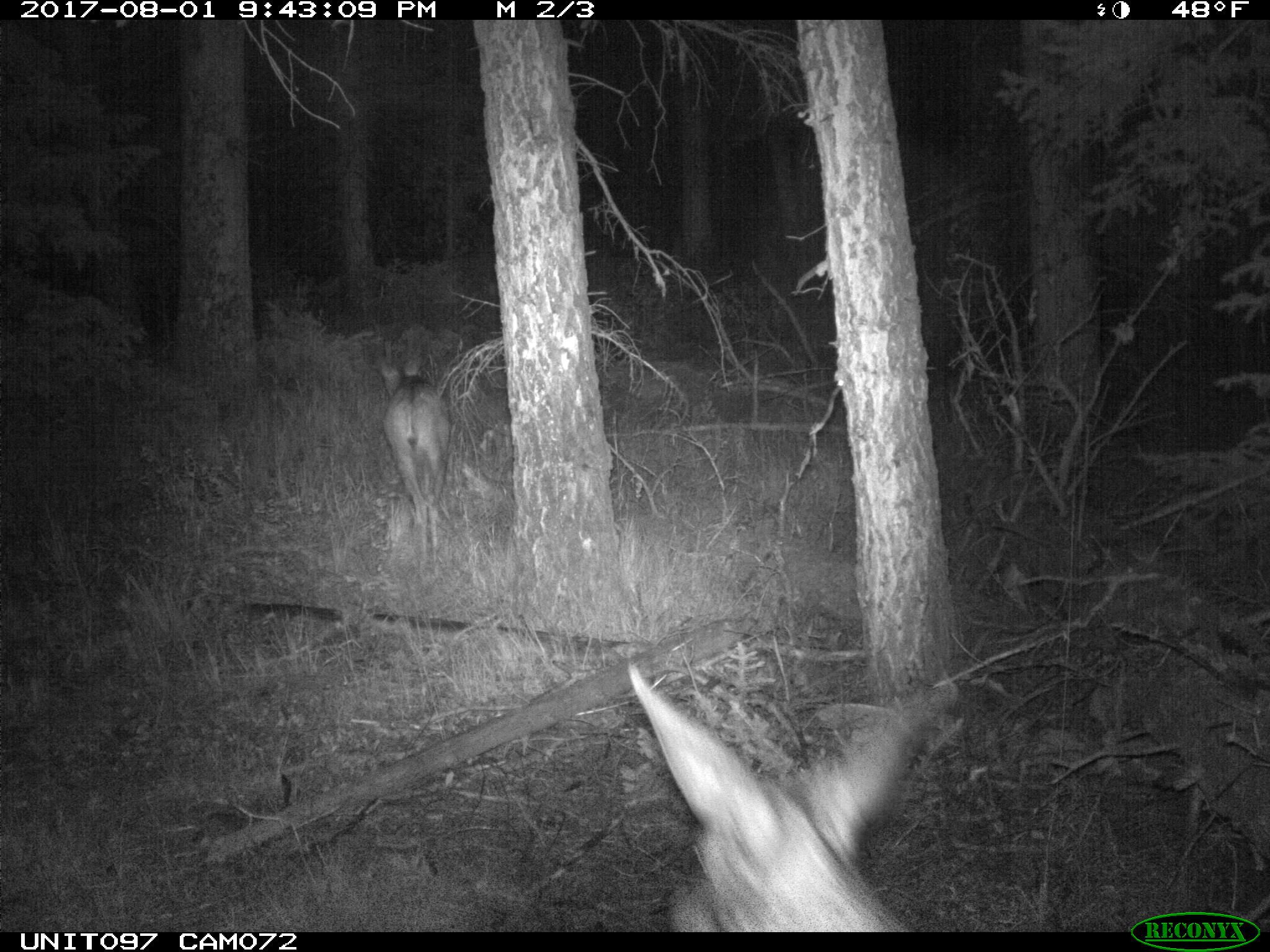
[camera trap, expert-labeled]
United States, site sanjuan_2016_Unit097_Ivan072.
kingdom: Animalia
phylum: Chordata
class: Mammalia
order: Artiodactyla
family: Cervidae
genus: Odocoileus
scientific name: Odocoileus hemionus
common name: mule deer